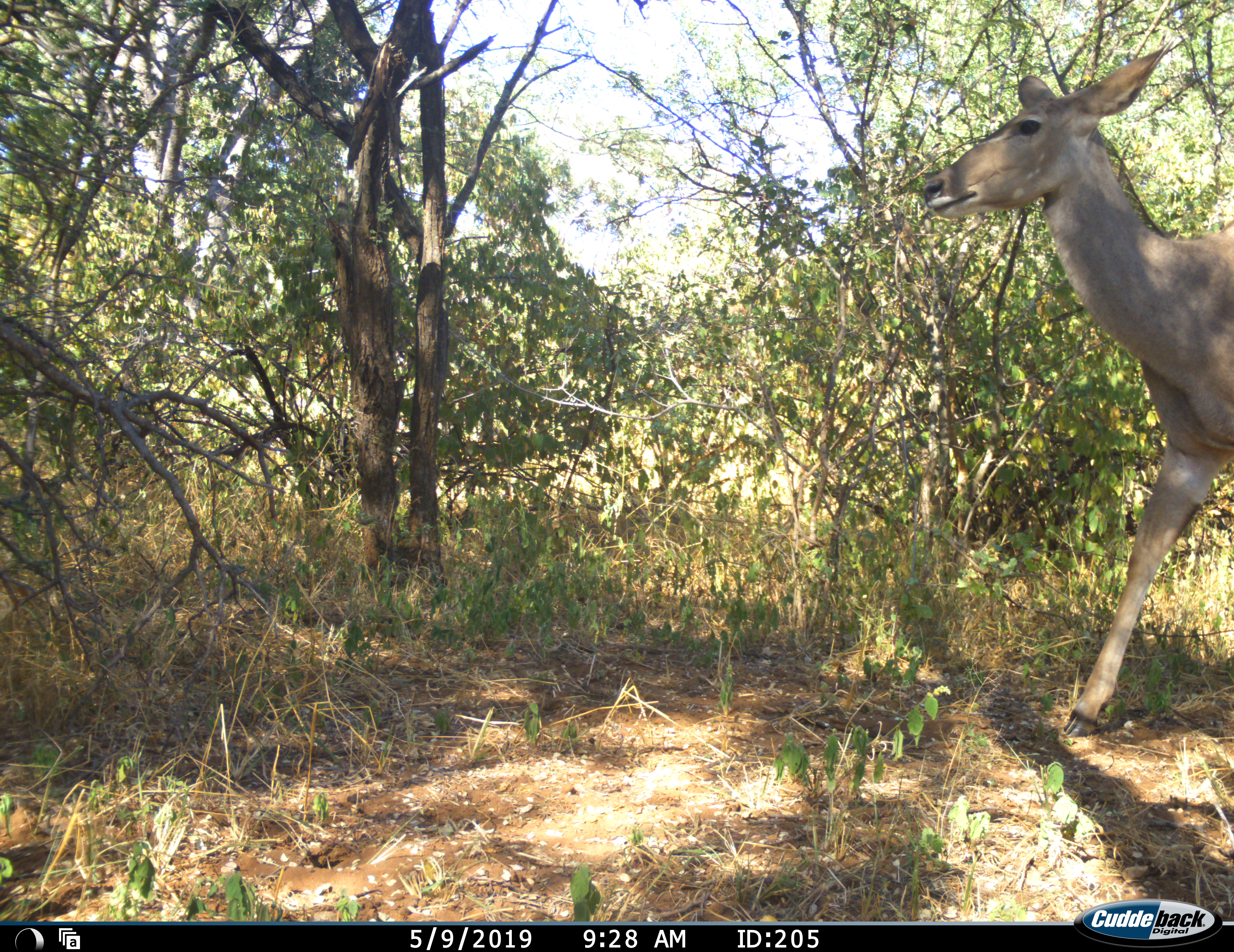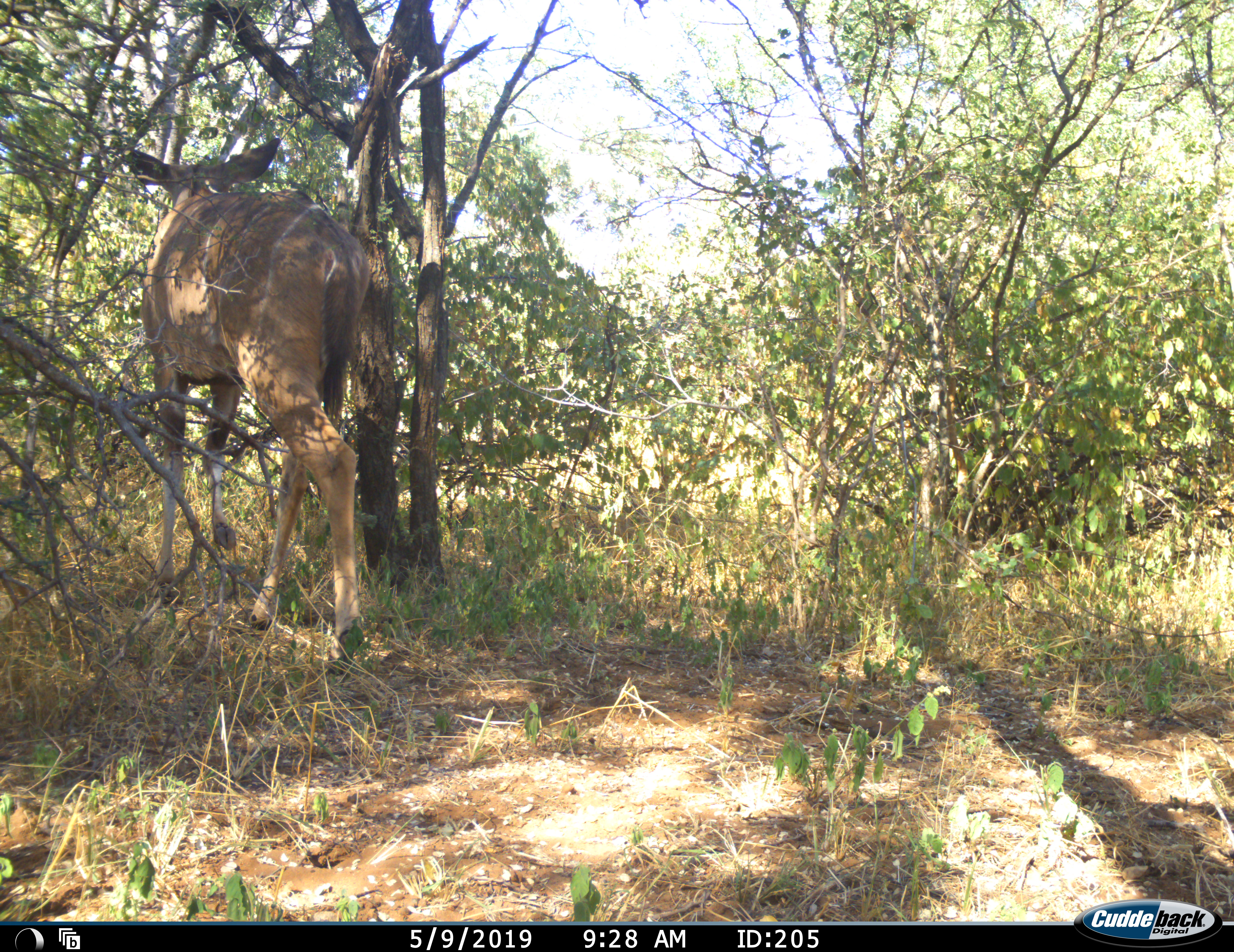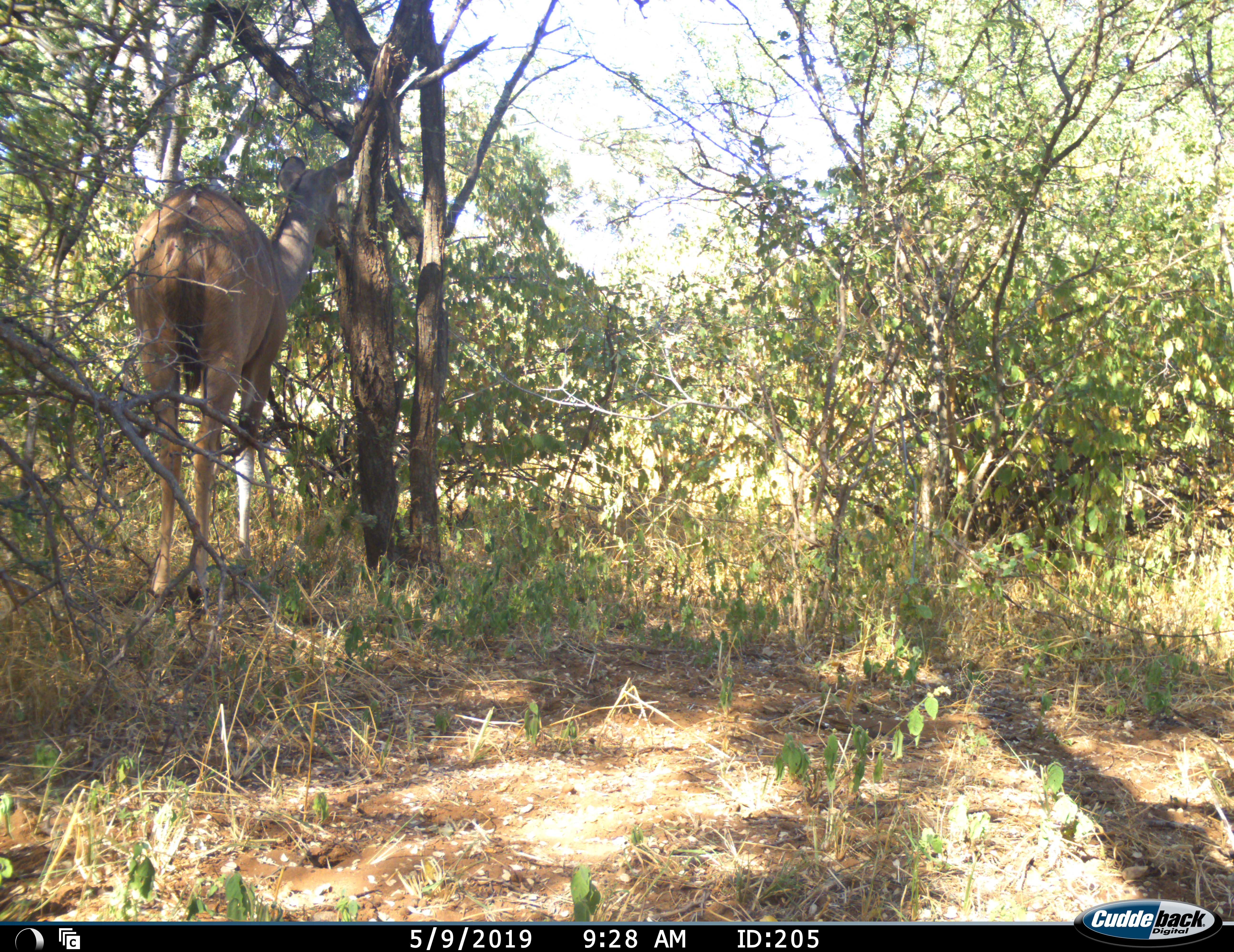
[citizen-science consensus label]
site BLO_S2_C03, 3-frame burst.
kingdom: Animalia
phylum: Chordata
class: Mammalia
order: Artiodactyla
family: Bovidae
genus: Tragelaphus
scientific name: Tragelaphus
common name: kudu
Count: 1.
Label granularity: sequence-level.